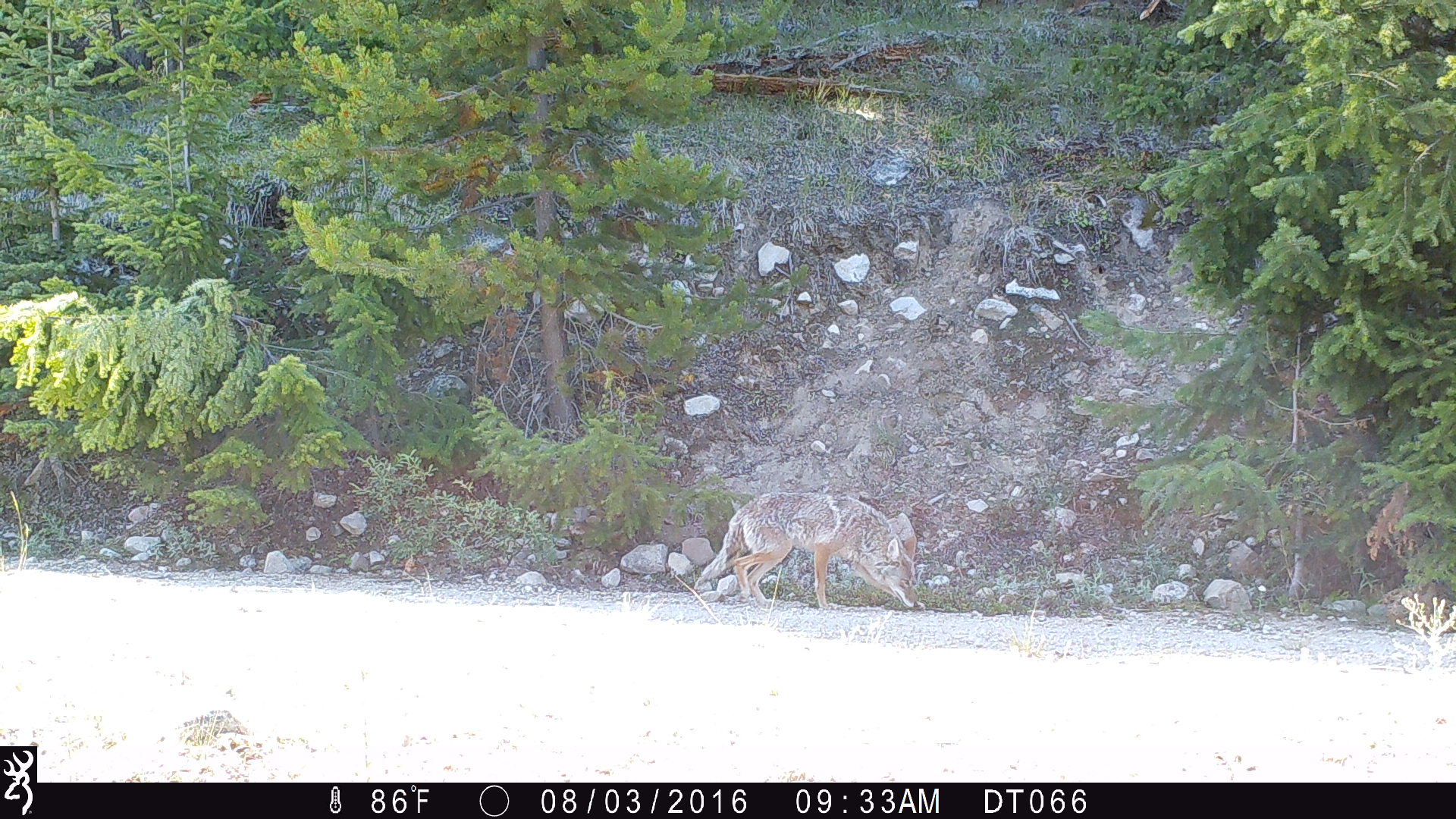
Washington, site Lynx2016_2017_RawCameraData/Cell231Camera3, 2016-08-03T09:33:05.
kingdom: Animalia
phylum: Chordata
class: Mammalia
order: Carnivora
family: Canidae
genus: Canis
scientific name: Canis latrans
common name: coyote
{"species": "Canis latrans (coyote)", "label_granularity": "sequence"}